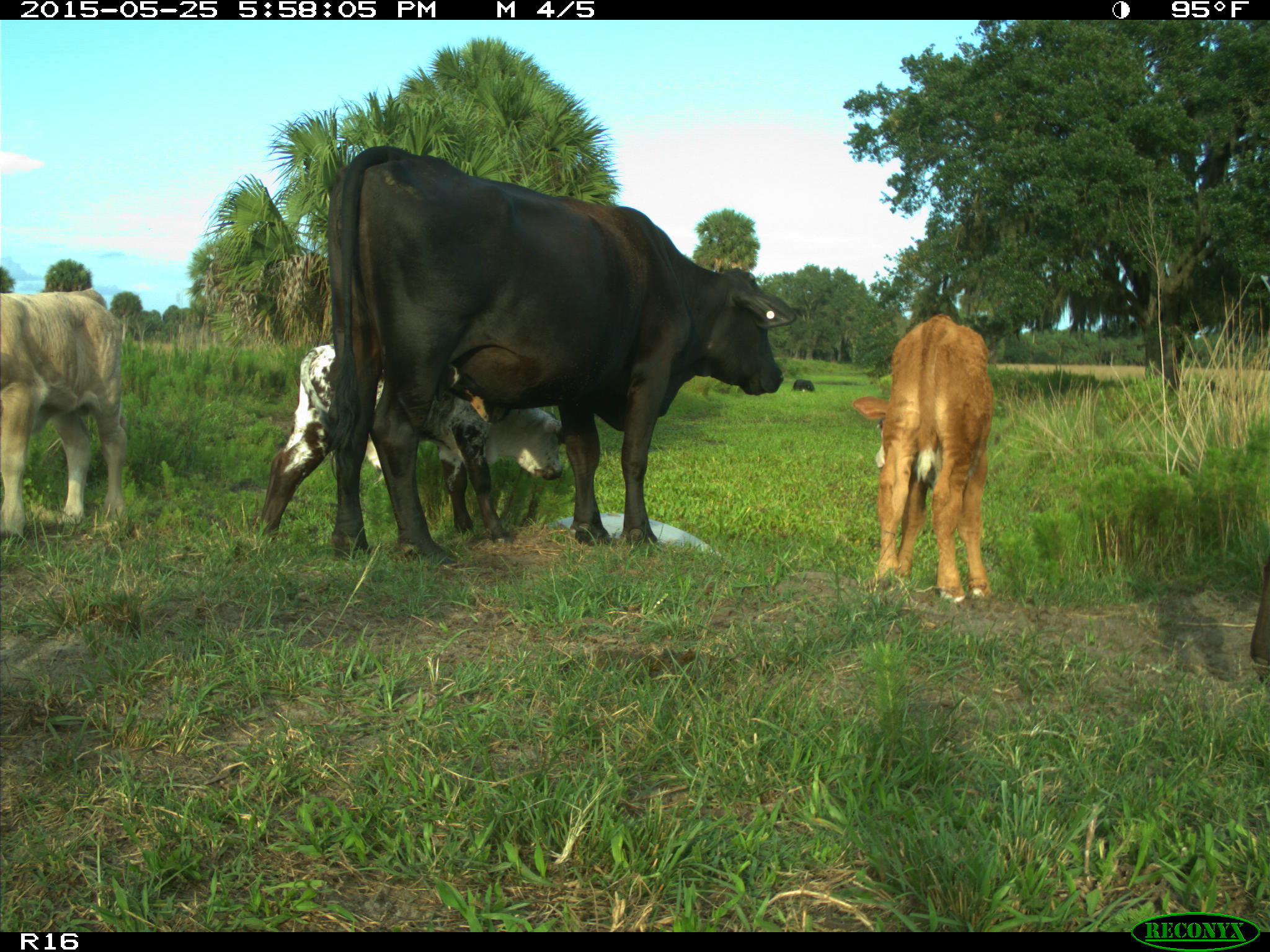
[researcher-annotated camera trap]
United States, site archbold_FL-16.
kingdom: Animalia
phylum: Chordata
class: Mammalia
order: Artiodactyla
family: Bovidae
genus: Bos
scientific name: Bos taurus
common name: domestic cow